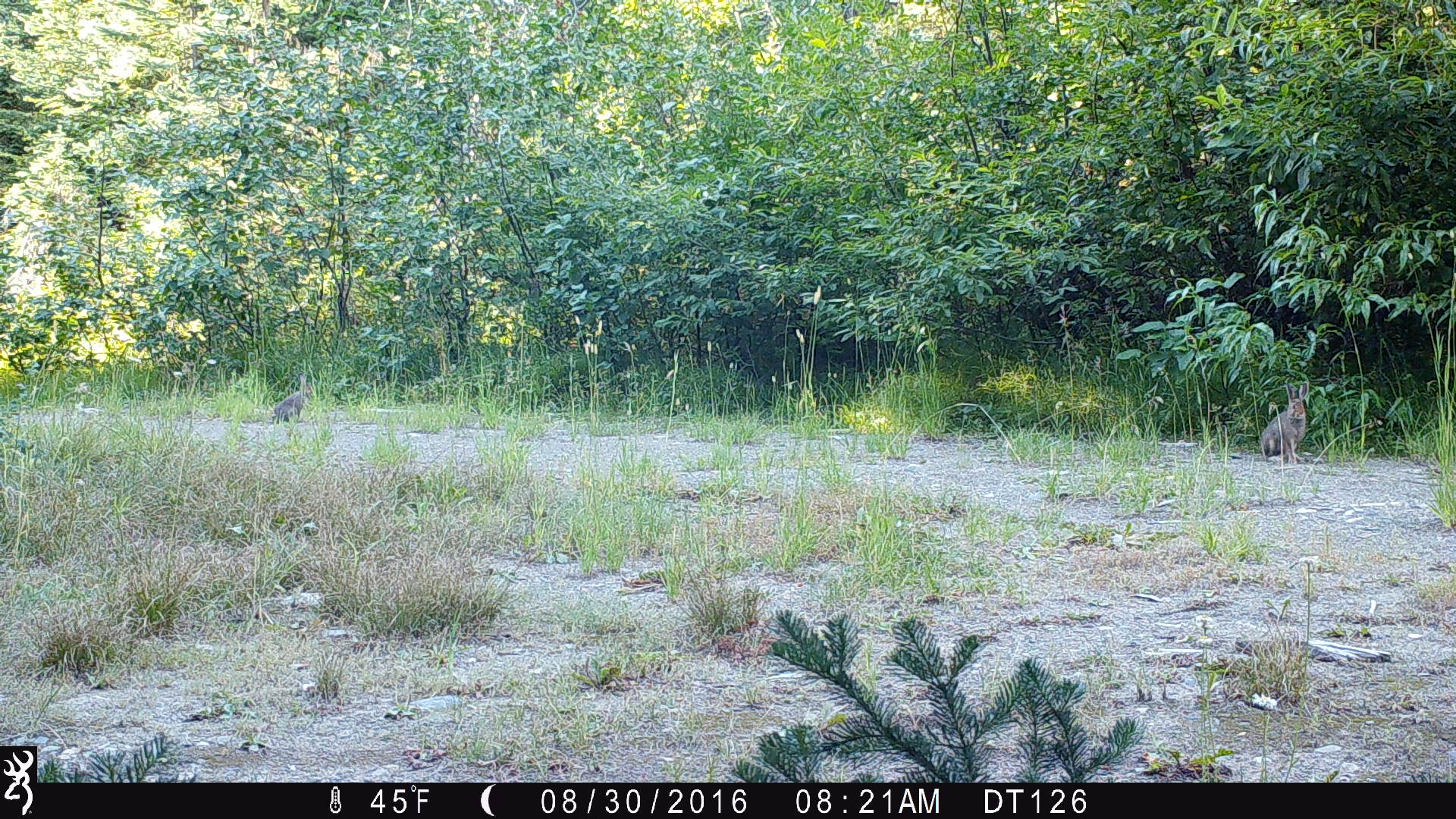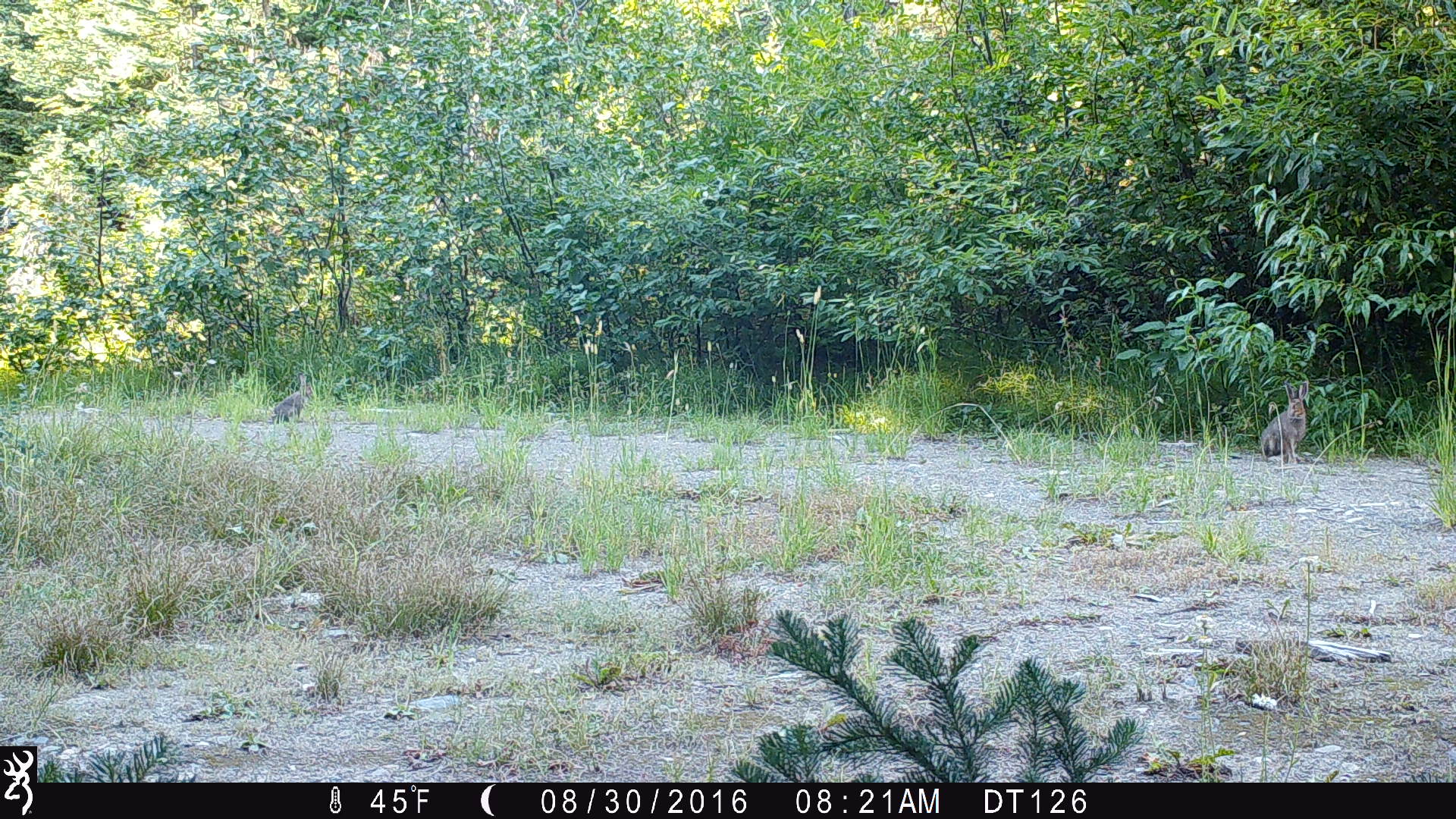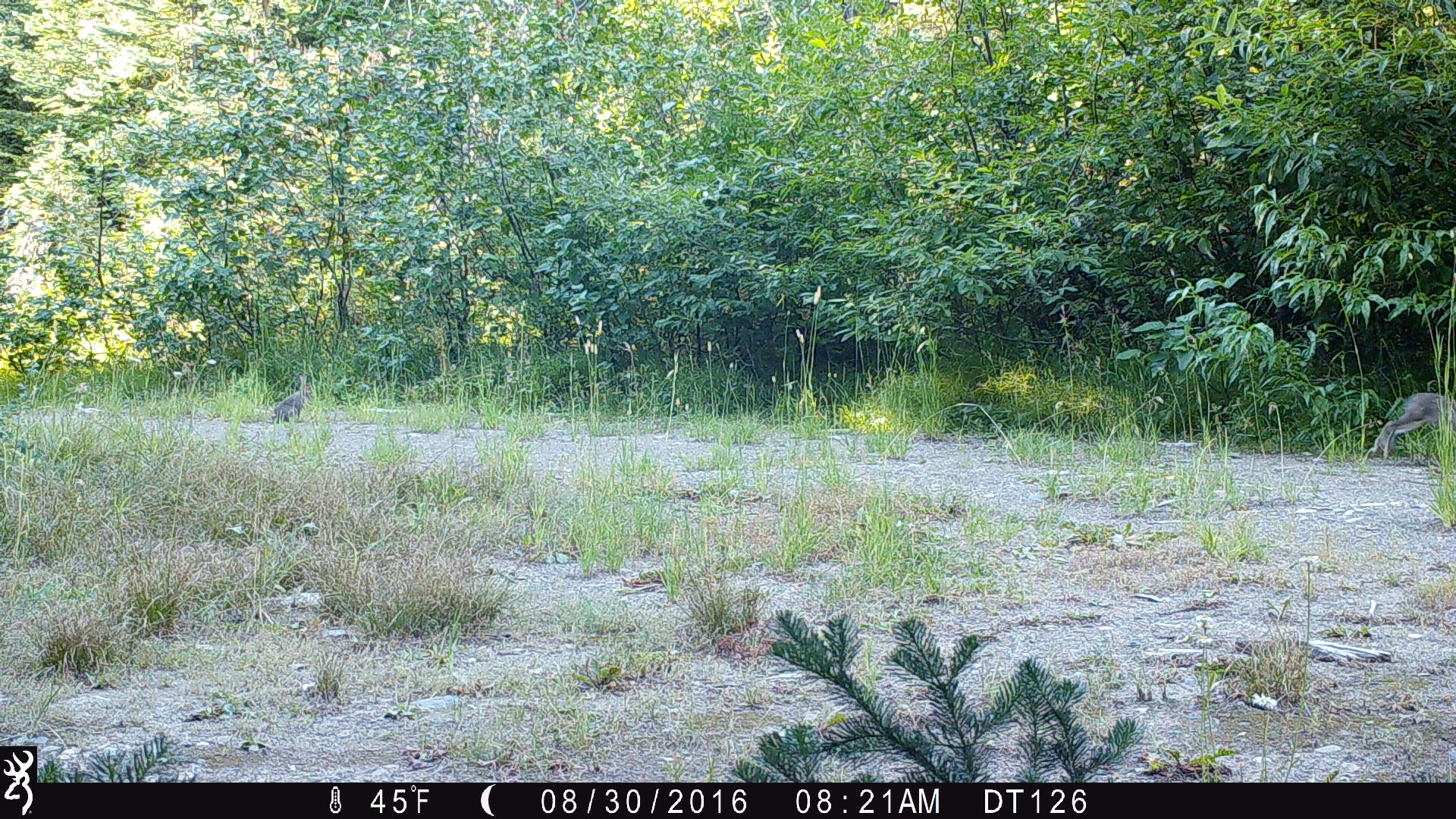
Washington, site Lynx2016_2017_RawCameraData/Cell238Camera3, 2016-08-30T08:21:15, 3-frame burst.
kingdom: Animalia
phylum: Chordata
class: Mammalia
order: Lagomorpha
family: Leporidae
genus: Lepus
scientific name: Lepus americanus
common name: snowshoe hare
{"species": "Lepus americanus (snowshoe hare)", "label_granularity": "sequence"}